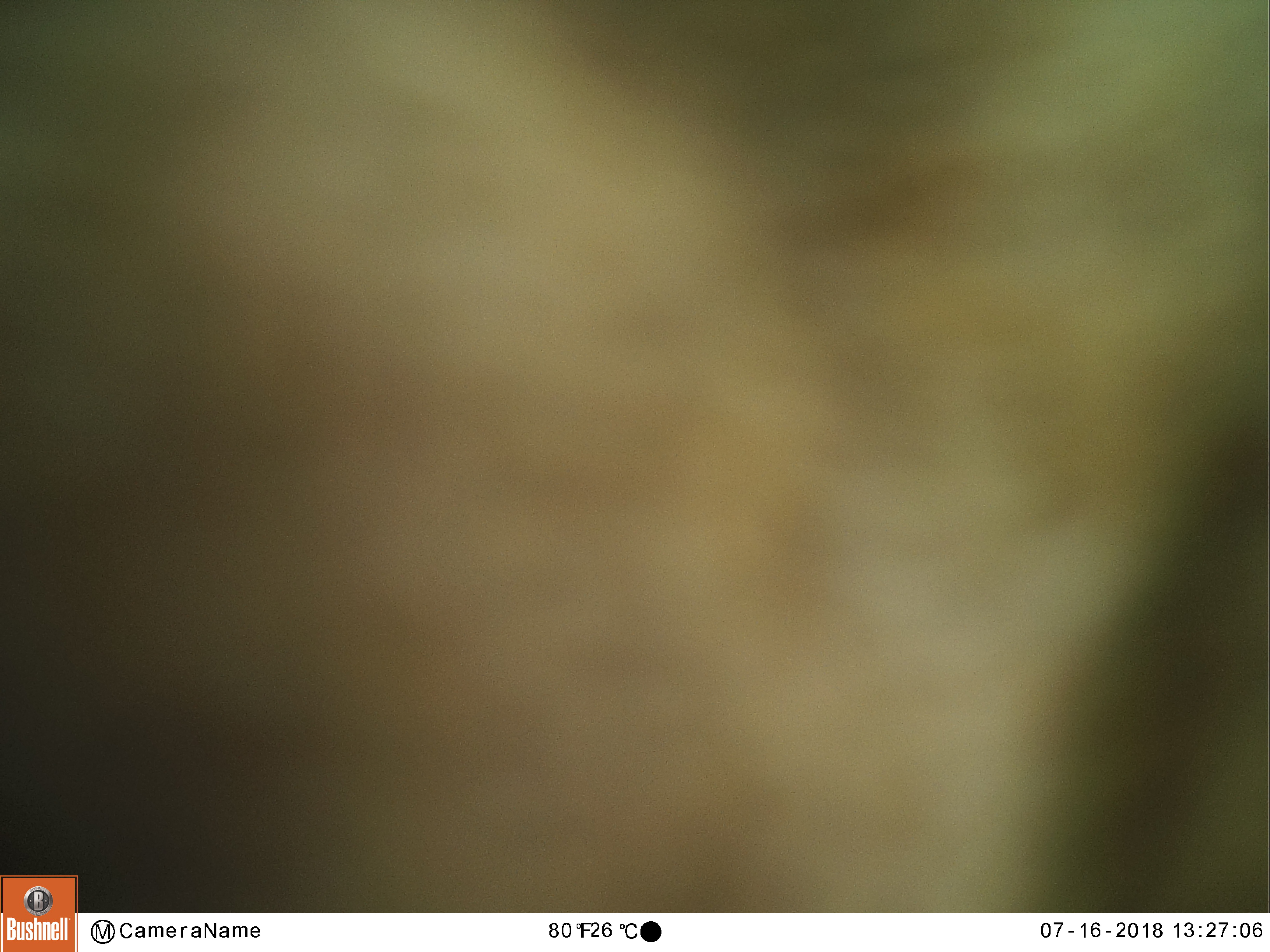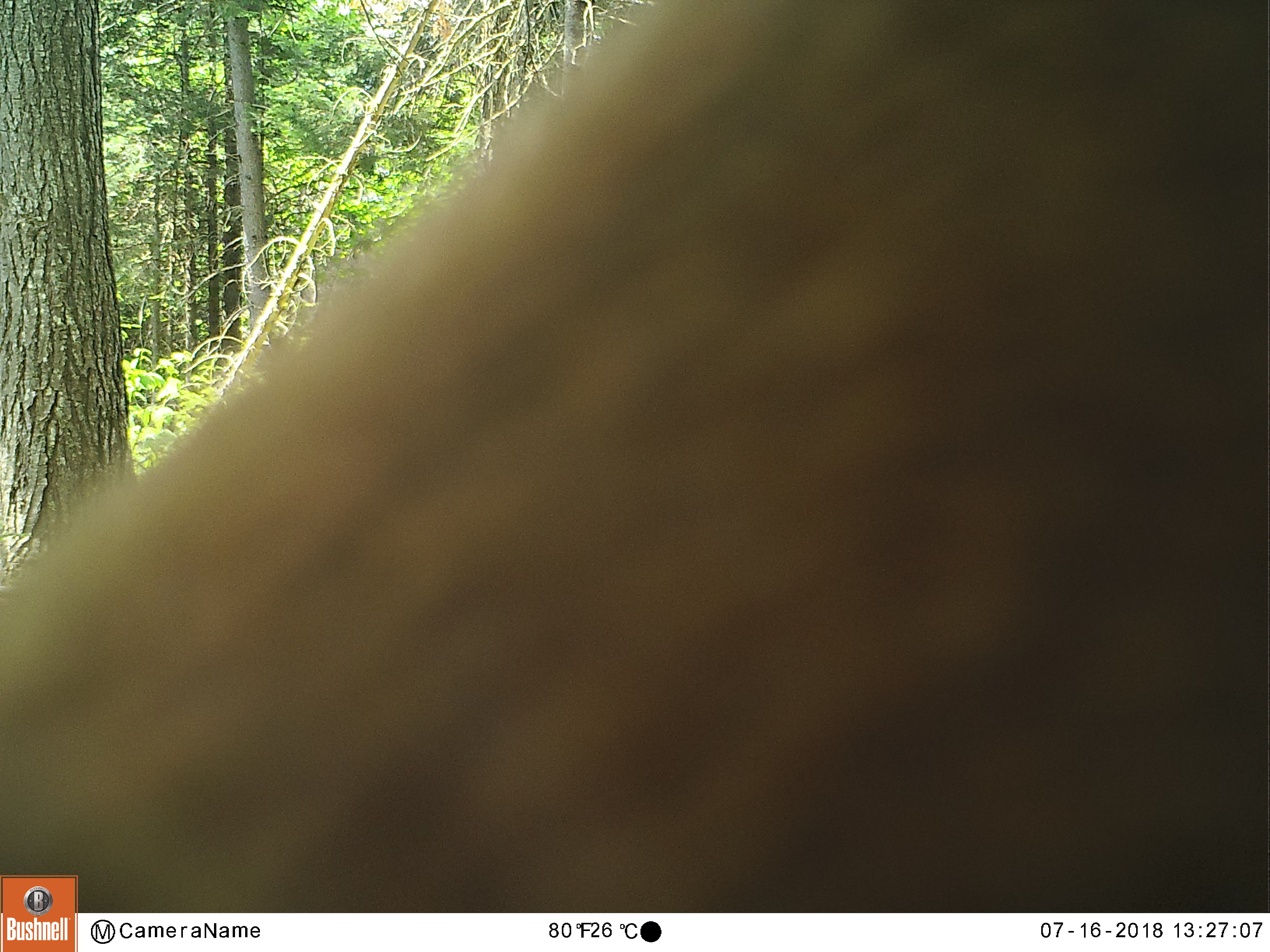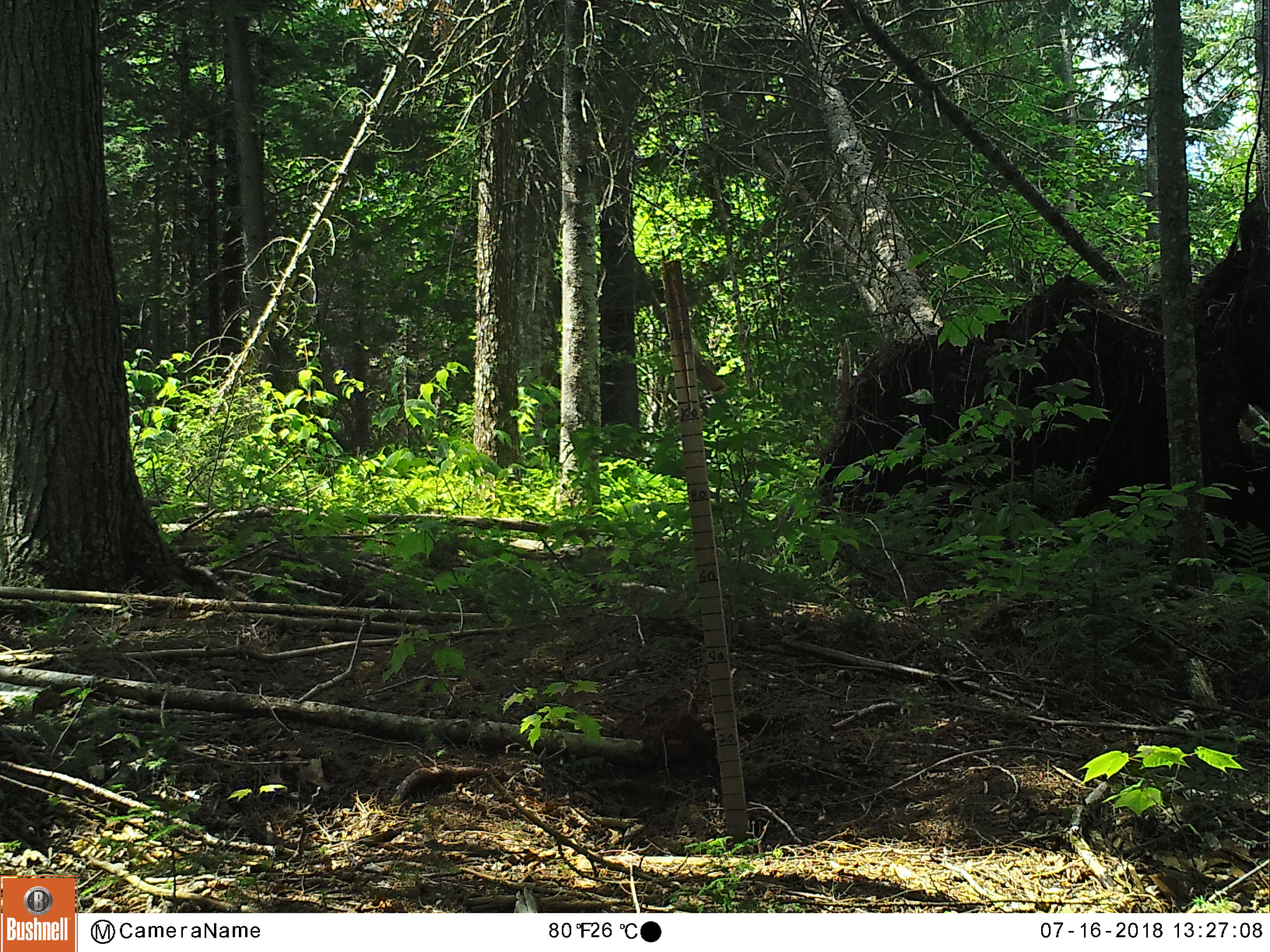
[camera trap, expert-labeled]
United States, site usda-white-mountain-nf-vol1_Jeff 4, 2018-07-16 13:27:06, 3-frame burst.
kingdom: Animalia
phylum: Chordata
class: Mammalia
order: Artiodactyla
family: Cervidae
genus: Alces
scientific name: Alces alces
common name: moose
Moose (Alces alces).